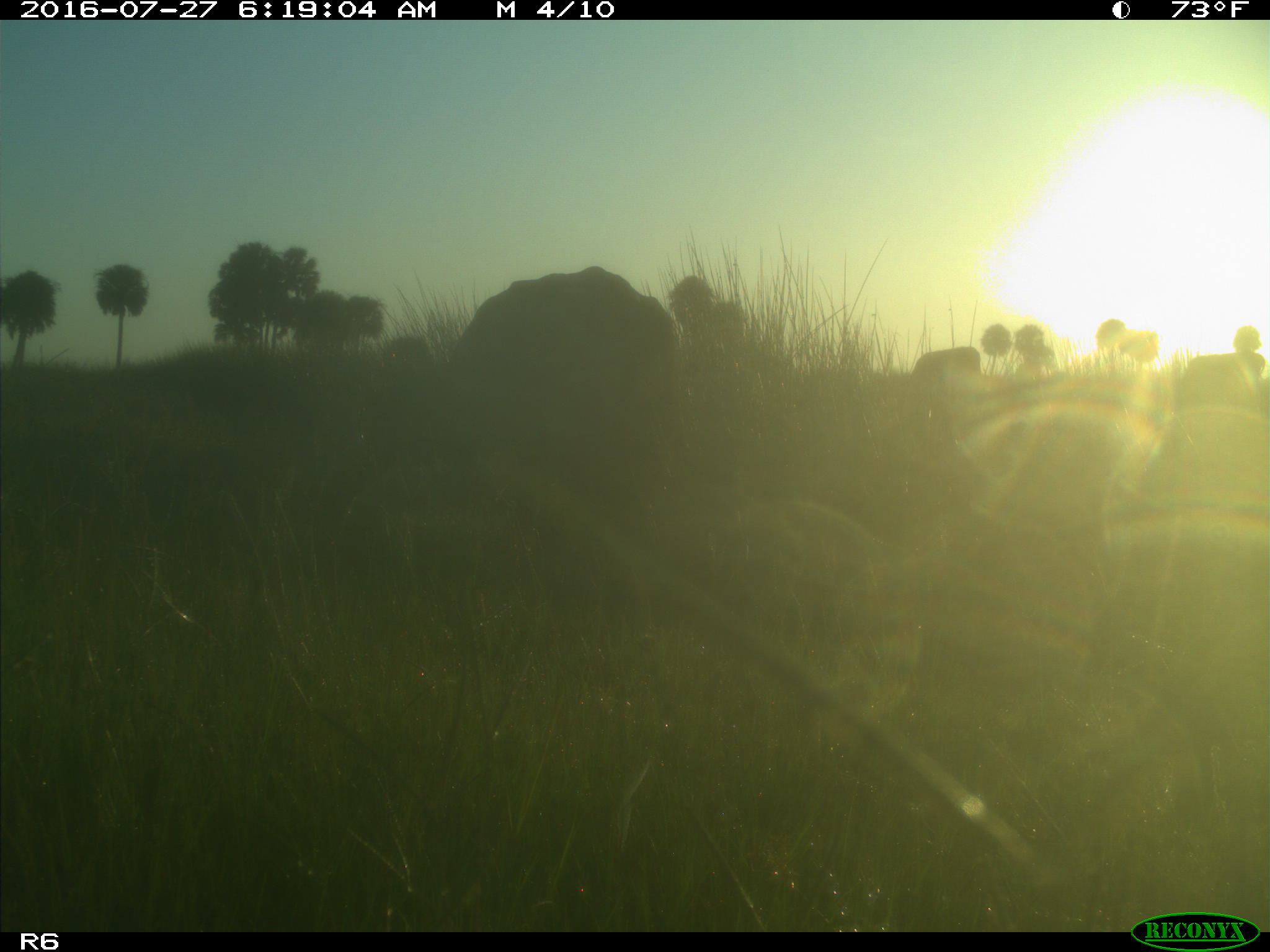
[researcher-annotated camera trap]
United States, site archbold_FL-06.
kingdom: Animalia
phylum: Chordata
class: Mammalia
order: Artiodactyla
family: Bovidae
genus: Bos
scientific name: Bos taurus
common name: domestic cow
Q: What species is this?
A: Bos taurus (domestic cow).